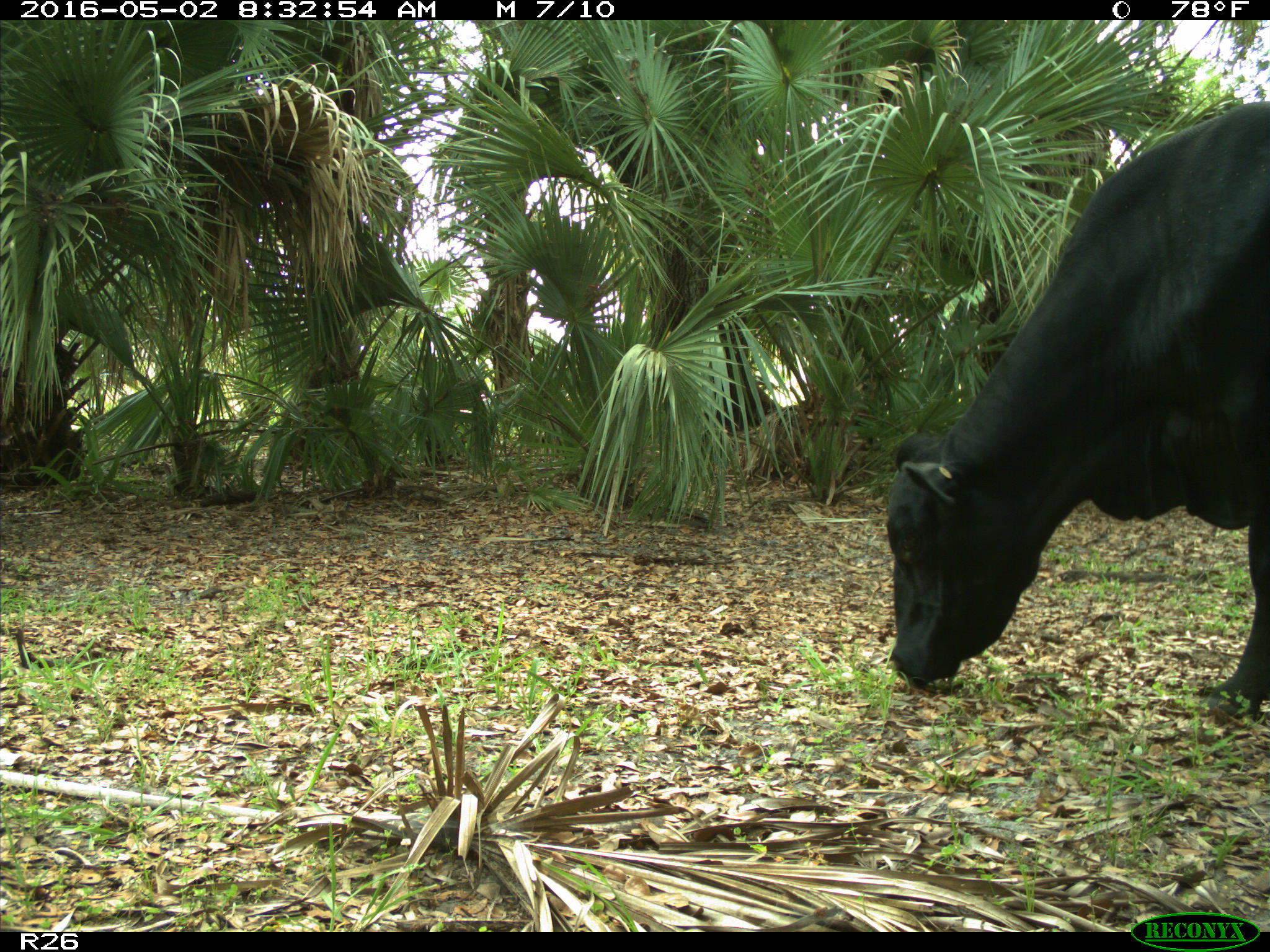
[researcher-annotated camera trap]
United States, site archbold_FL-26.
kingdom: Animalia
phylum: Chordata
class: Mammalia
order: Artiodactyla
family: Bovidae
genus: Bos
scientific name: Bos taurus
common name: domestic cow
Bos taurus (domestic cow).